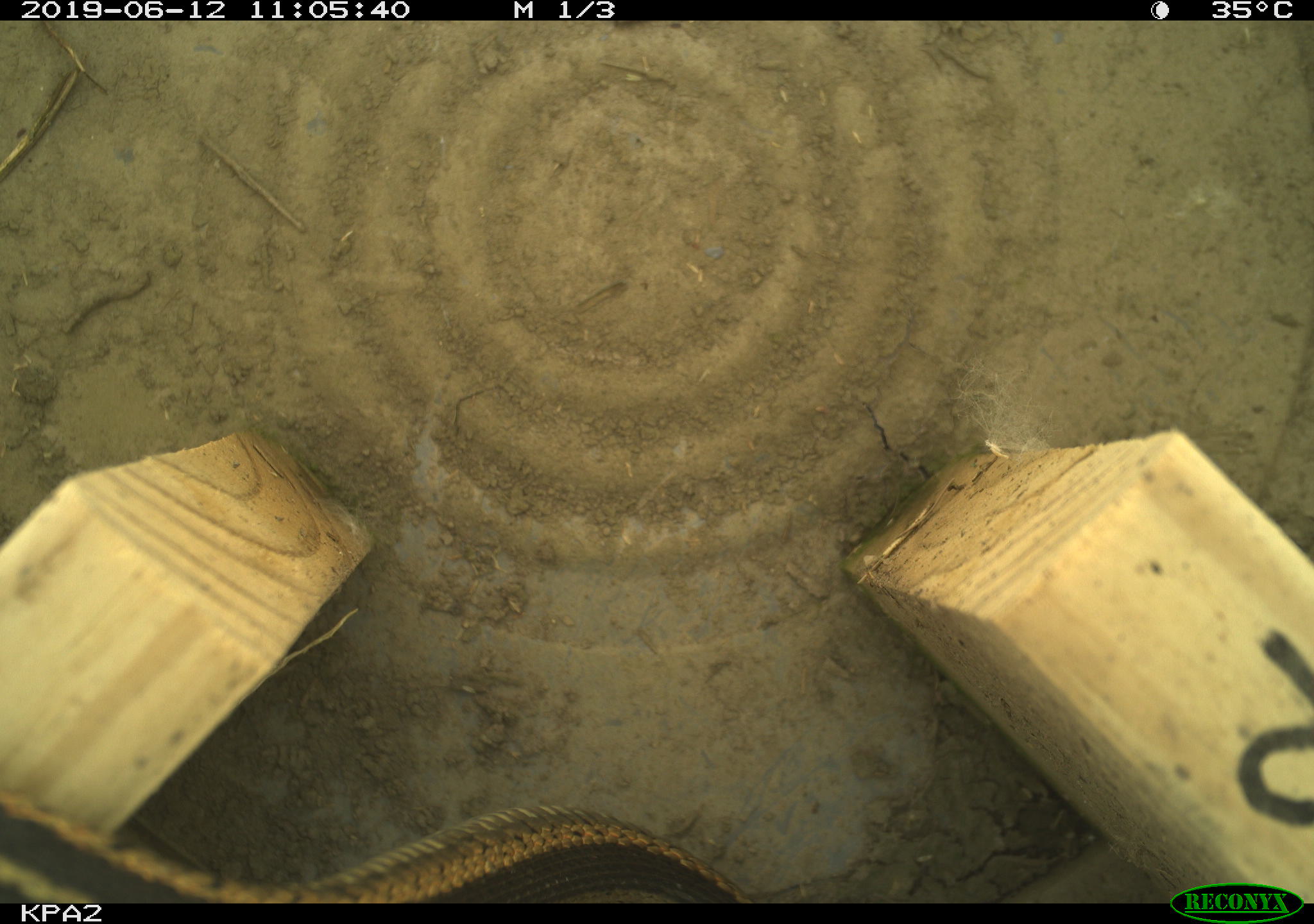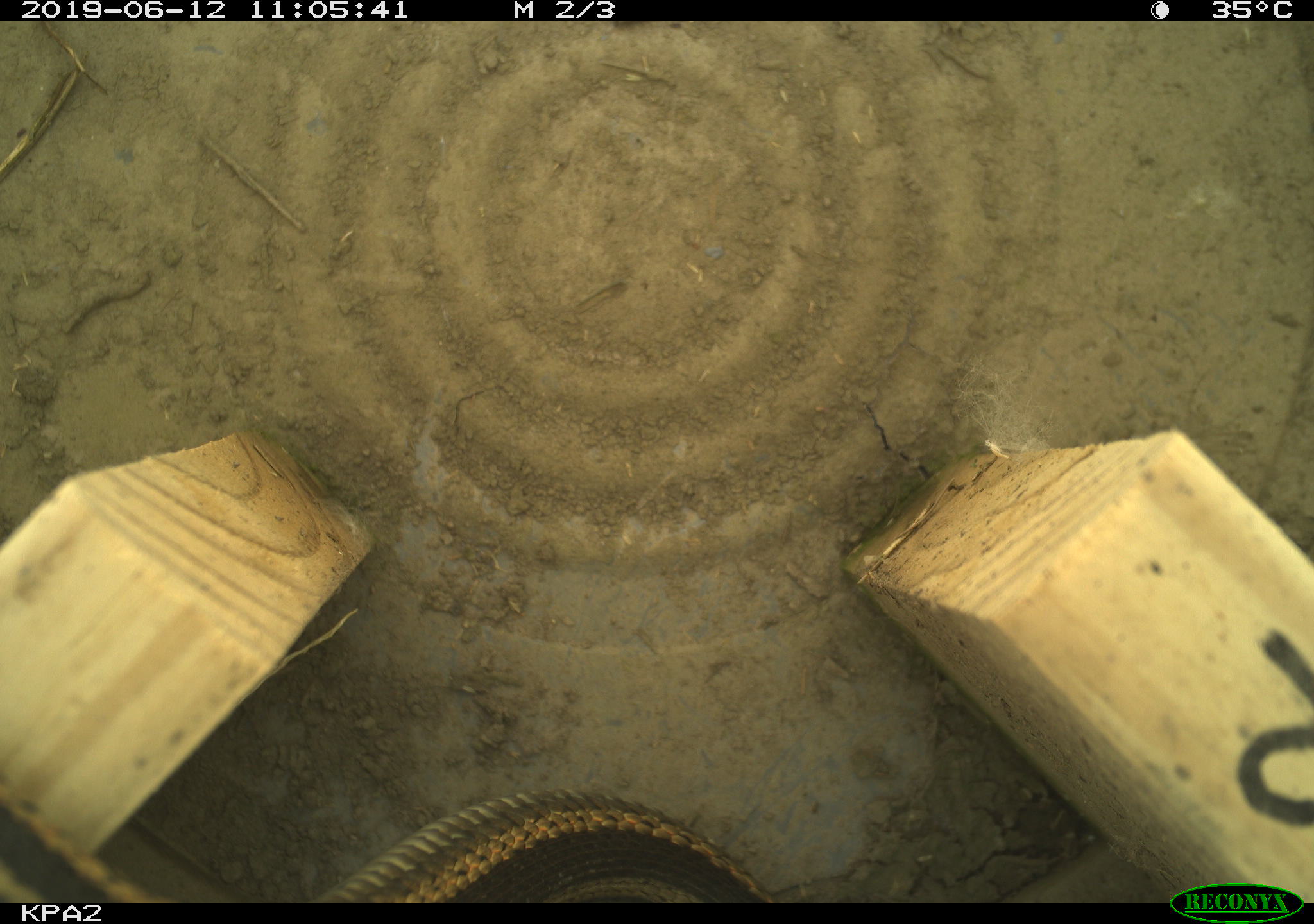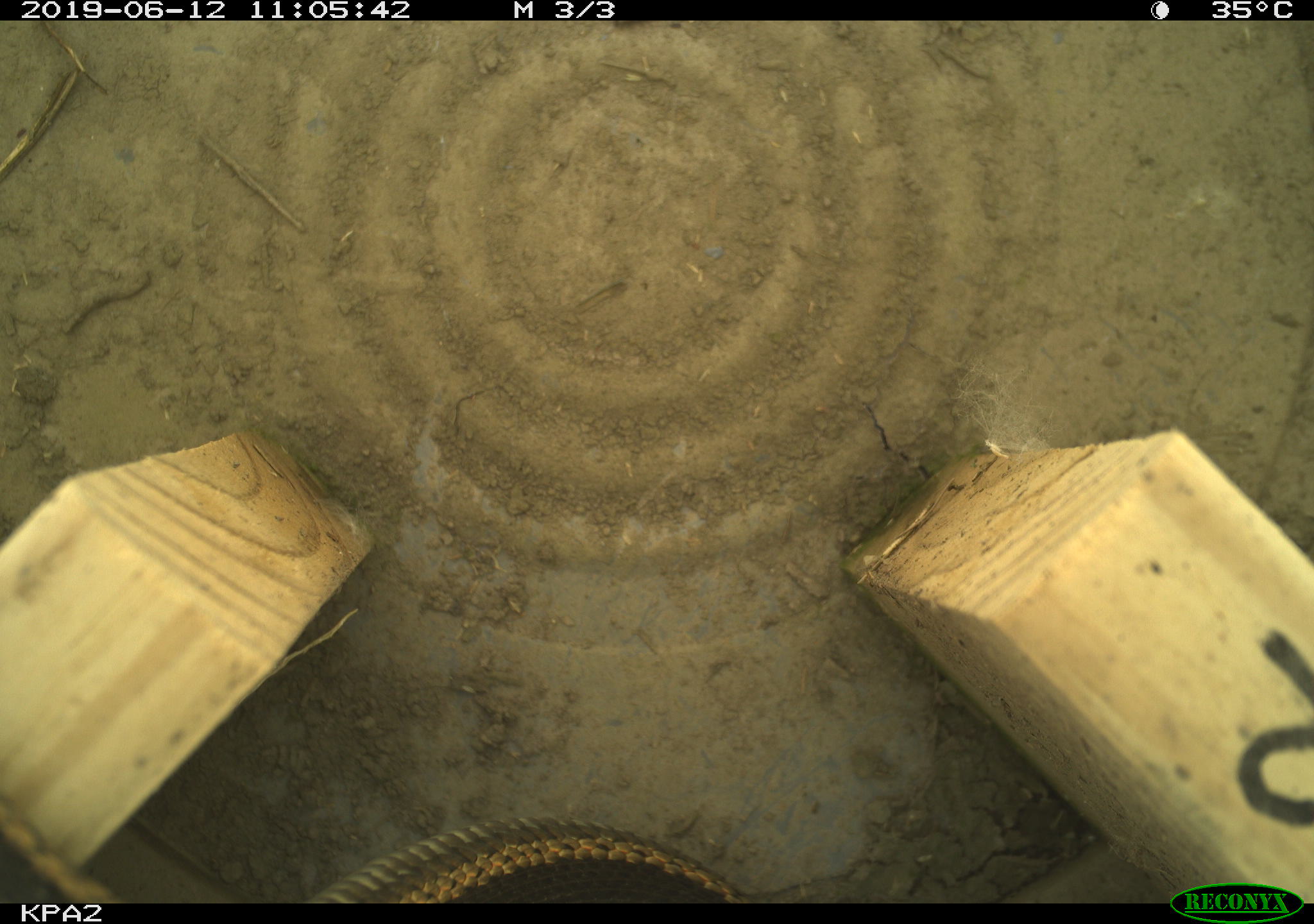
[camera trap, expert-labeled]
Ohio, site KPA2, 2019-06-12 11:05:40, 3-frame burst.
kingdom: Animalia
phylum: Chordata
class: Reptilia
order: Squamata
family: Colubridae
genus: Thamnophis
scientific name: Thamnophis sirtalis sirtalis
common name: eastern gartersnake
Eastern gartersnake (Thamnophis sirtalis sirtalis).